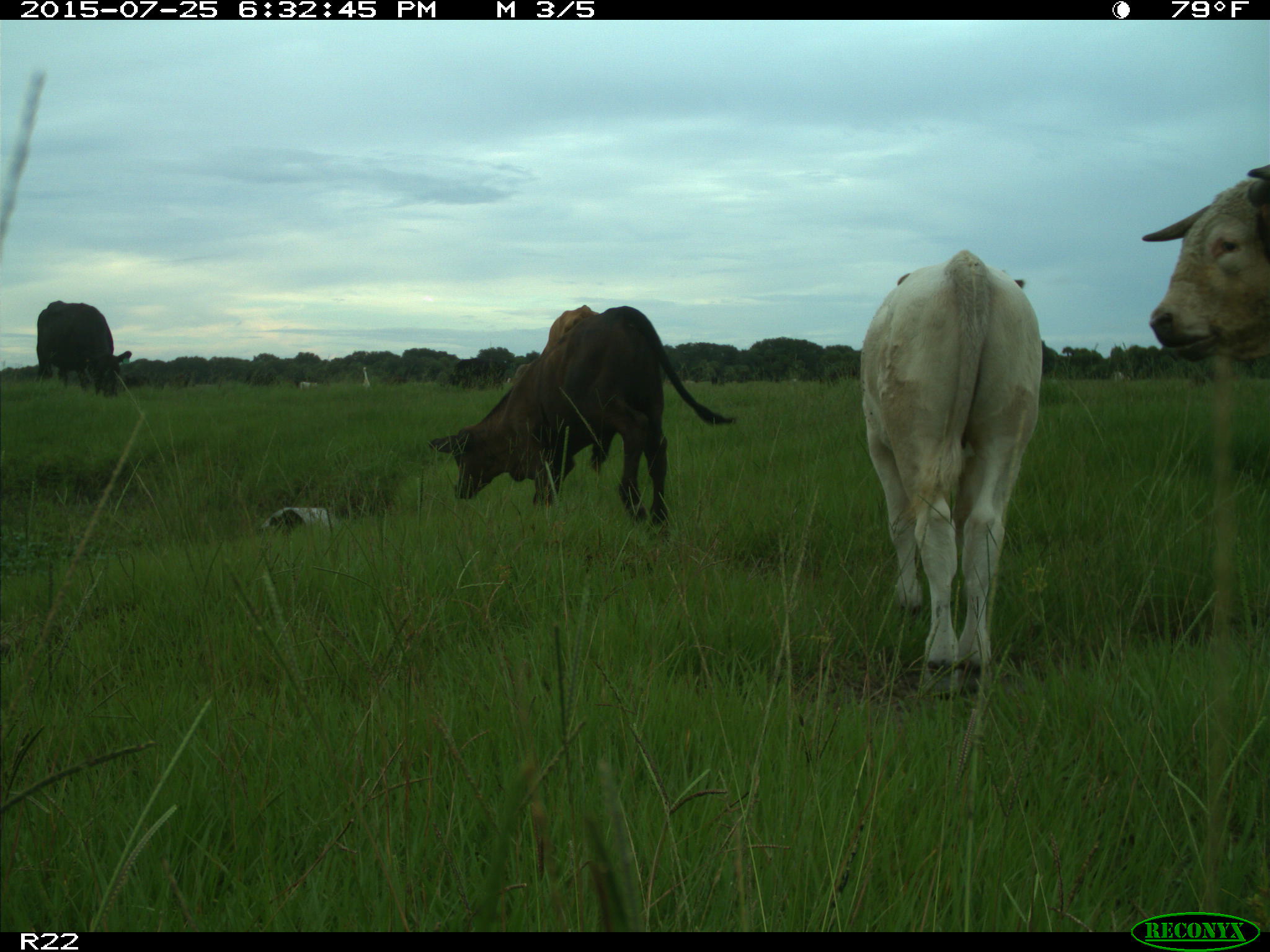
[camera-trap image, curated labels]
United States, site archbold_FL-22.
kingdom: Animalia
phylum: Chordata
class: Mammalia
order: Artiodactyla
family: Bovidae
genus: Bos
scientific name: Bos taurus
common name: domestic cow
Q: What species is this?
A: Bos taurus (domestic cow).